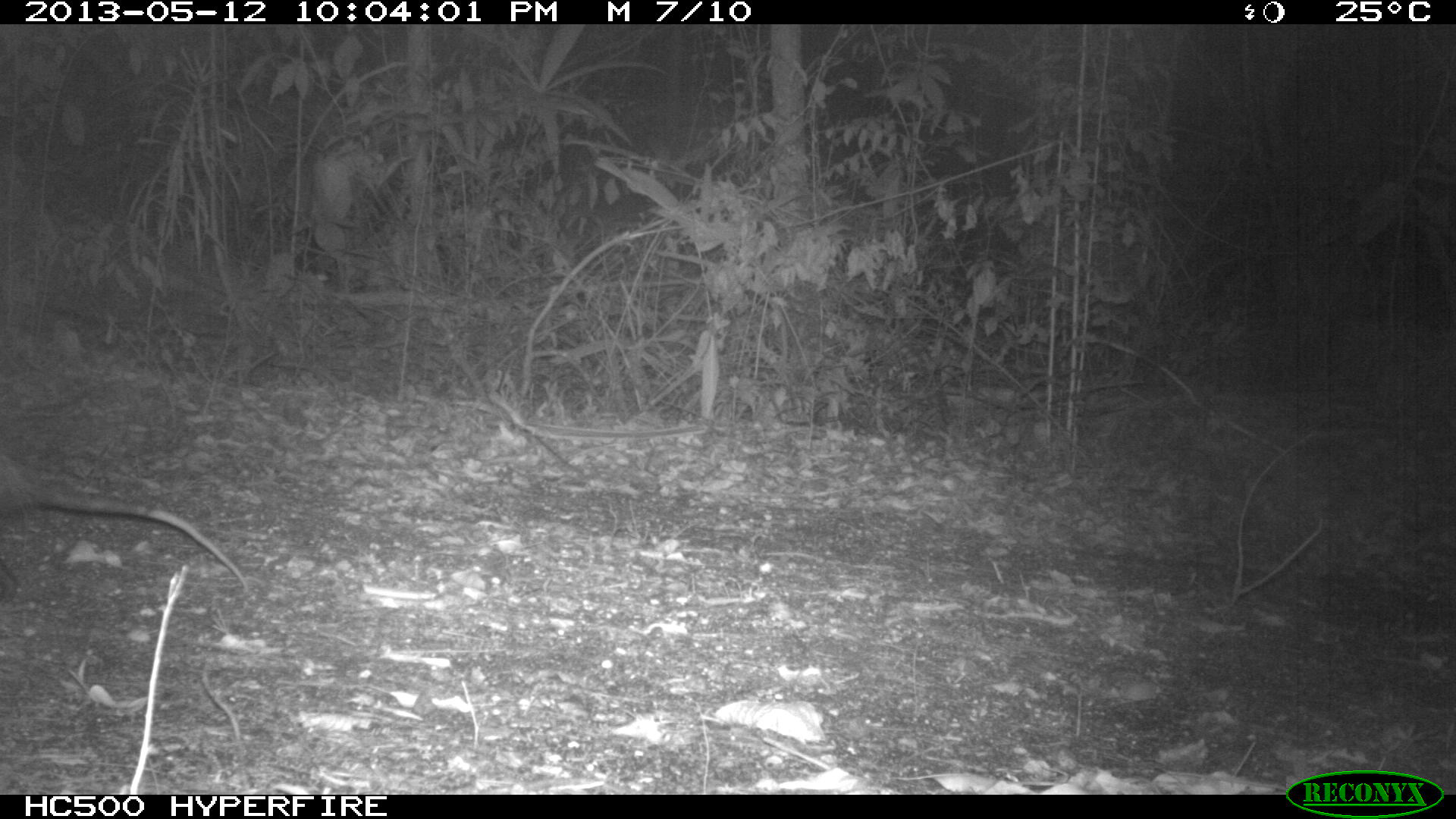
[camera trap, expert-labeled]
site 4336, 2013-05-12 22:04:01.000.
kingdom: Animalia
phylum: Chordata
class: Mammalia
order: Didelphimorphia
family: Didelphidae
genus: Didelphis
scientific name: Didelphis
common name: american opossums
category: didelphis sp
Didelphis sp (american opossums) (Didelphis), count 1.